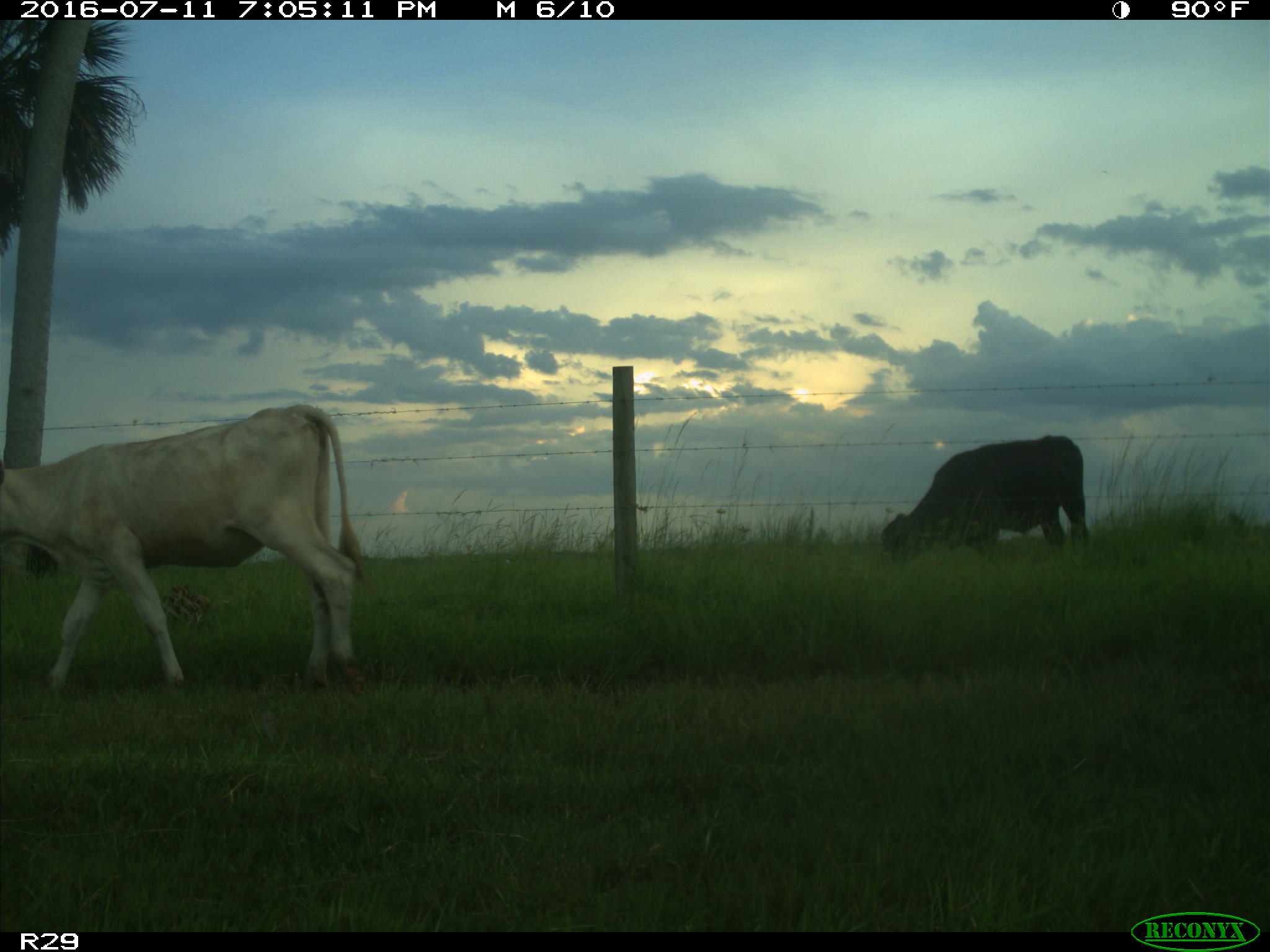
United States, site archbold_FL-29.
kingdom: Animalia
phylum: Chordata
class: Mammalia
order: Artiodactyla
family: Bovidae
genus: Bos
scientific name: Bos taurus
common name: domestic cow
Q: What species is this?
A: Bos taurus (domestic cow).